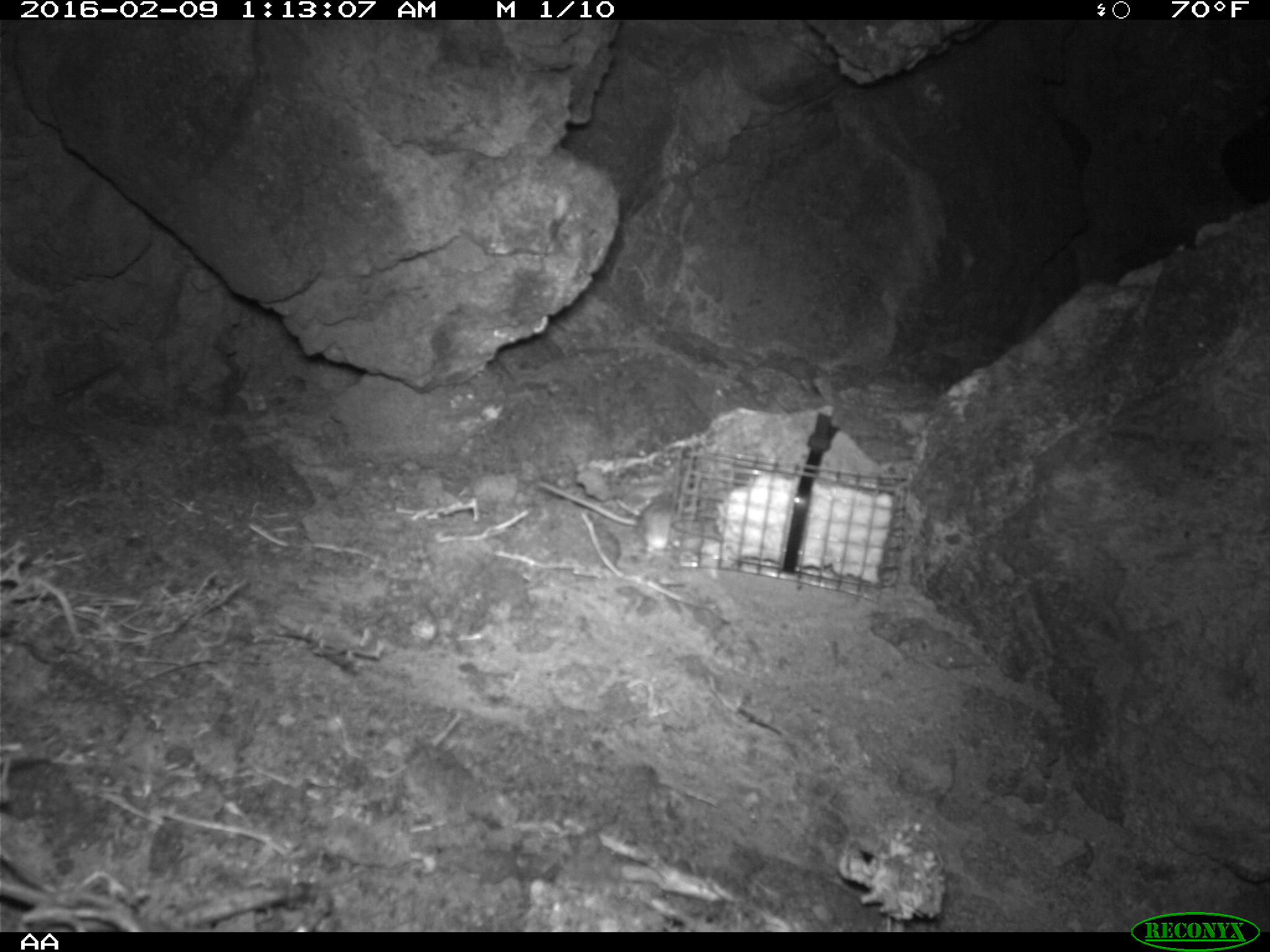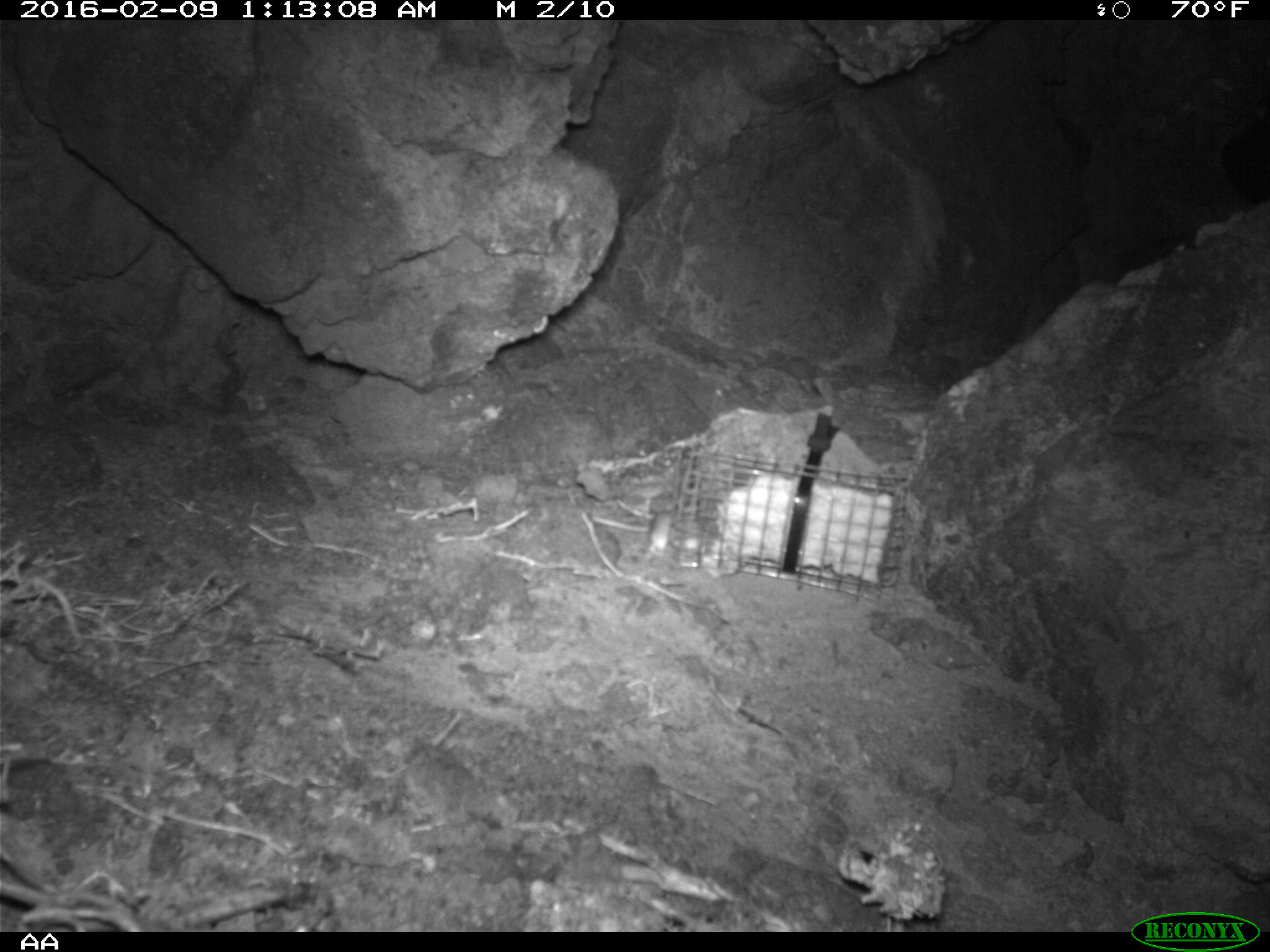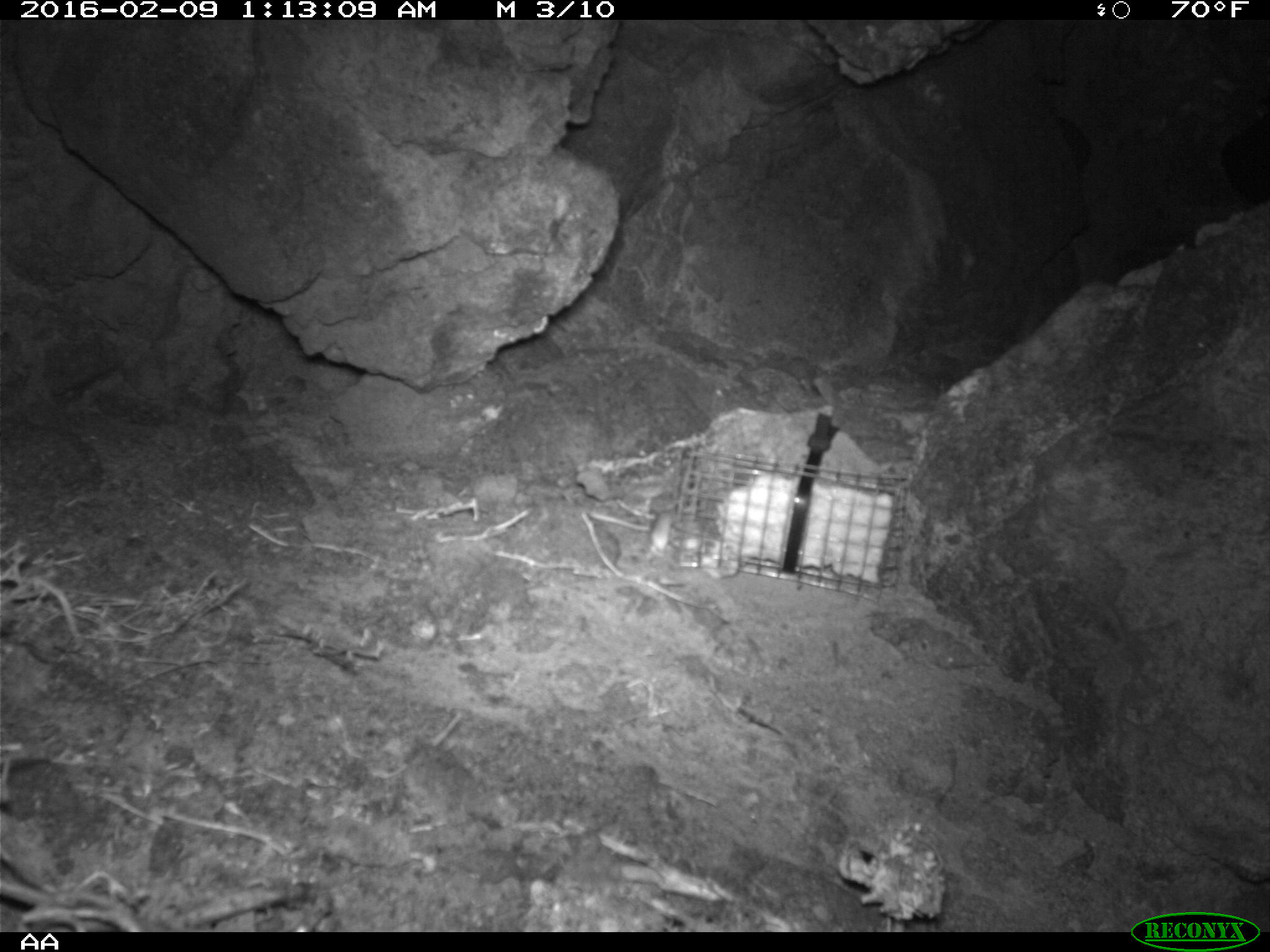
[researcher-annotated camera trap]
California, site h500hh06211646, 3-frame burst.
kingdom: Animalia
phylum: Chordata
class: Mammalia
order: Rodentia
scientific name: Rodentia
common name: rodent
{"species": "rodent (Rodentia)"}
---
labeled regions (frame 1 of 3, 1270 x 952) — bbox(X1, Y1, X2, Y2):
rodent: bbox(533, 477, 673, 557)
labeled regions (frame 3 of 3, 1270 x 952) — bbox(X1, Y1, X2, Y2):
rodent: bbox(588, 507, 672, 557)